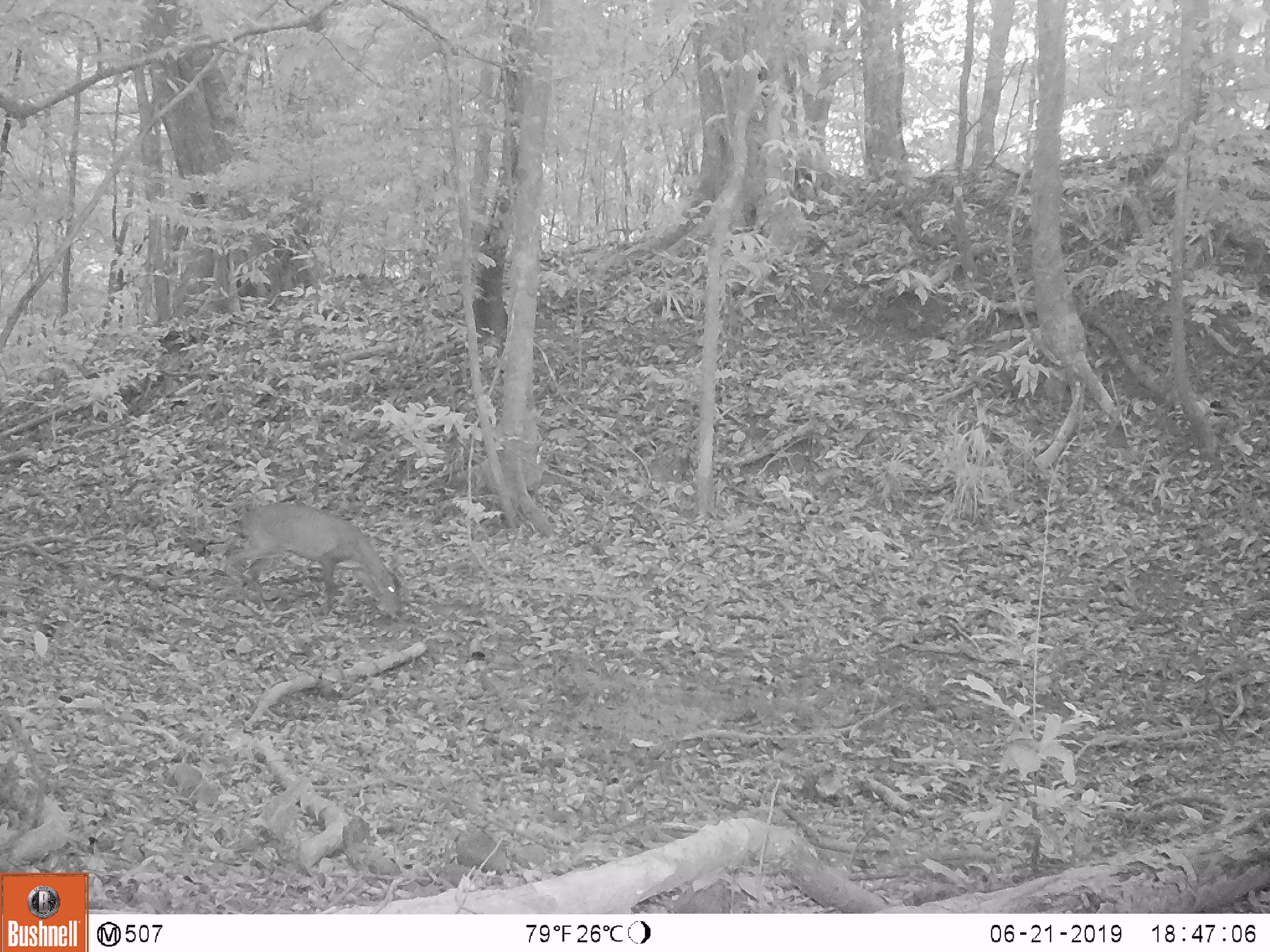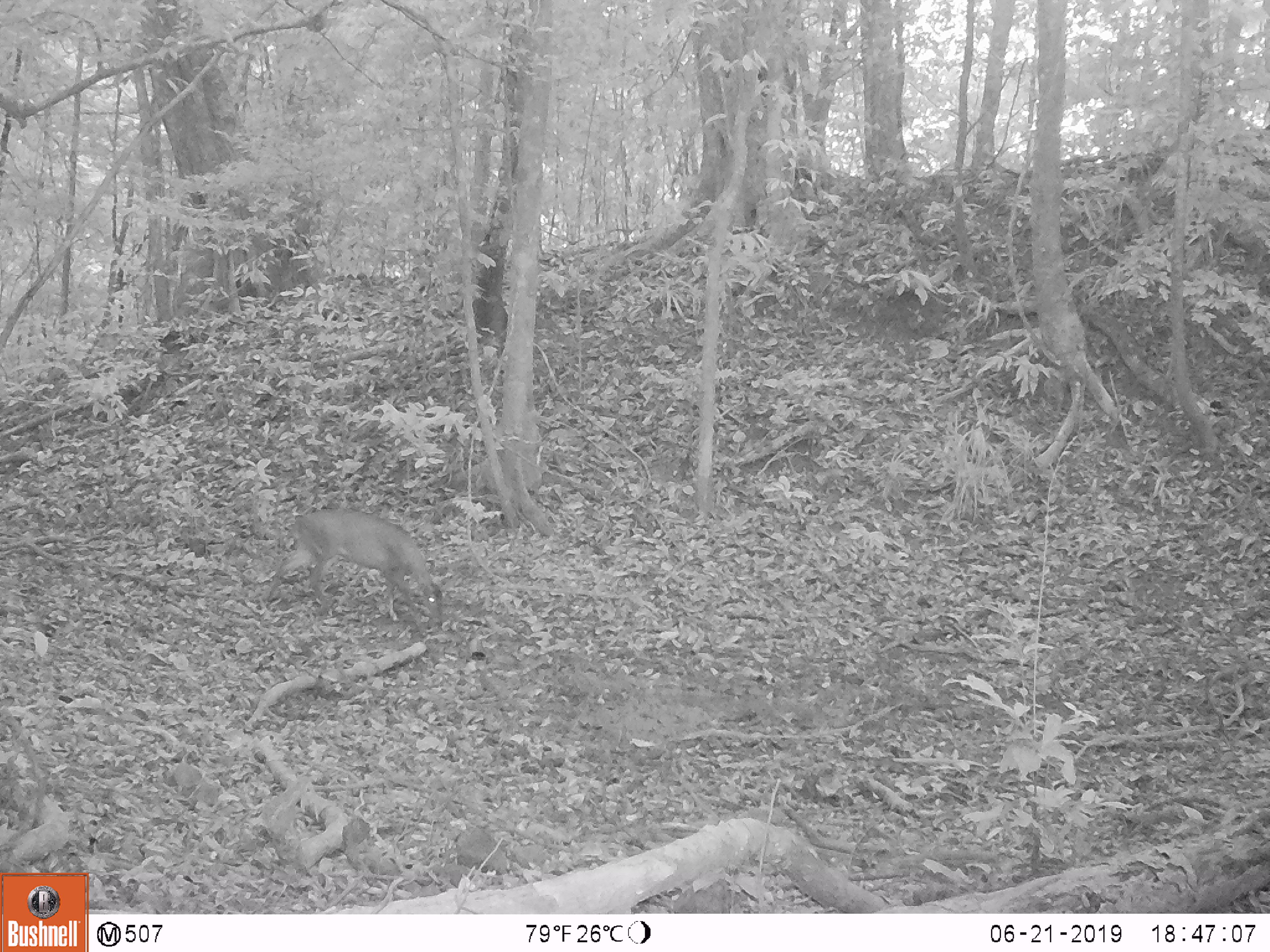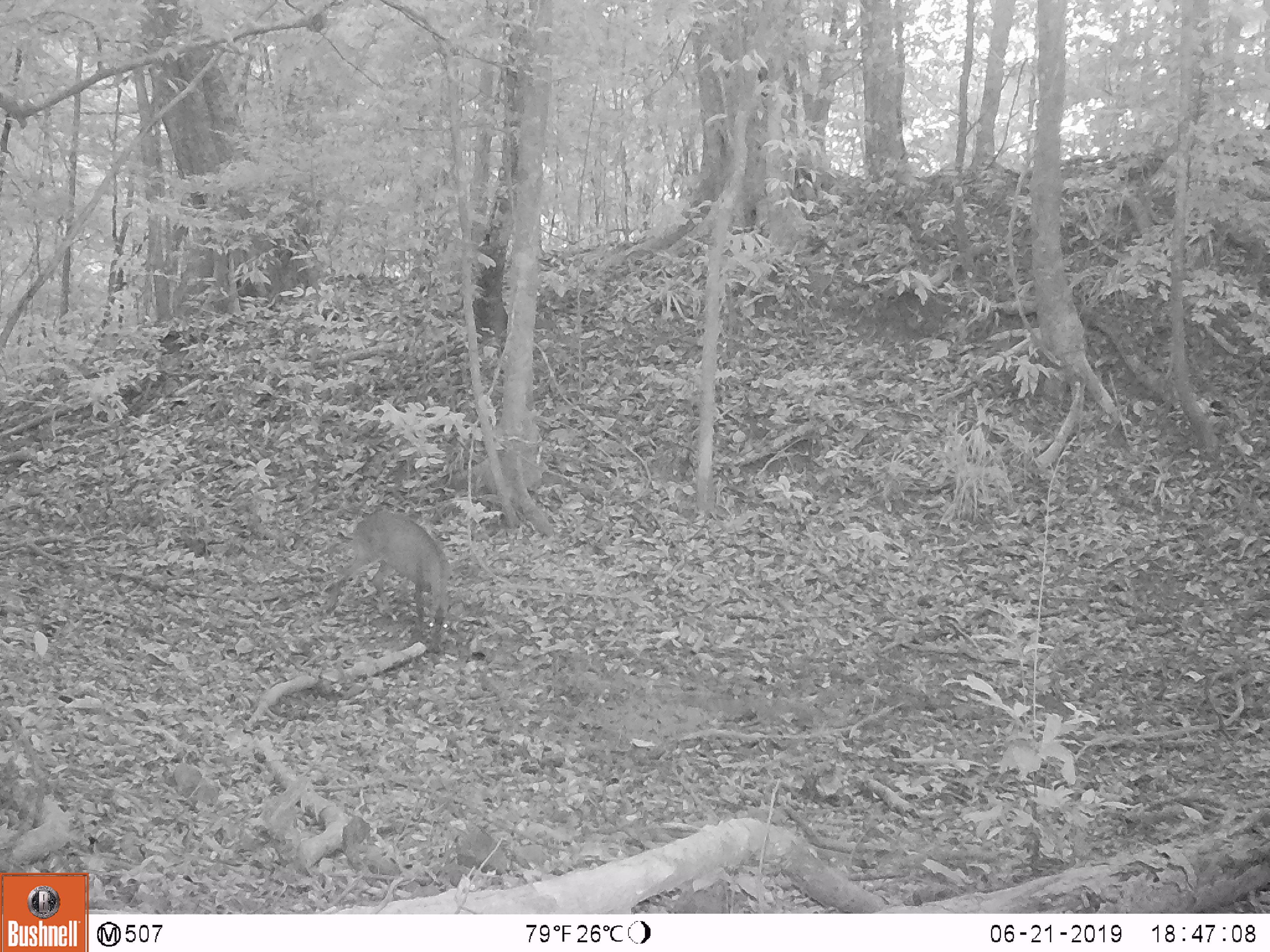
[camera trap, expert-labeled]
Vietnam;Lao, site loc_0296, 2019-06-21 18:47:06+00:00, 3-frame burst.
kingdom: Animalia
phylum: Chordata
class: Mammalia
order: Artiodactyla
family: Cervidae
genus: Muntiacus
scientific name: Muntiacus vuquangensis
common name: large-antlered muntjac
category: large antlered muntjac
Large antlered muntjac (large-antlered muntjac) (Muntiacus vuquangensis). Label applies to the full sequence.